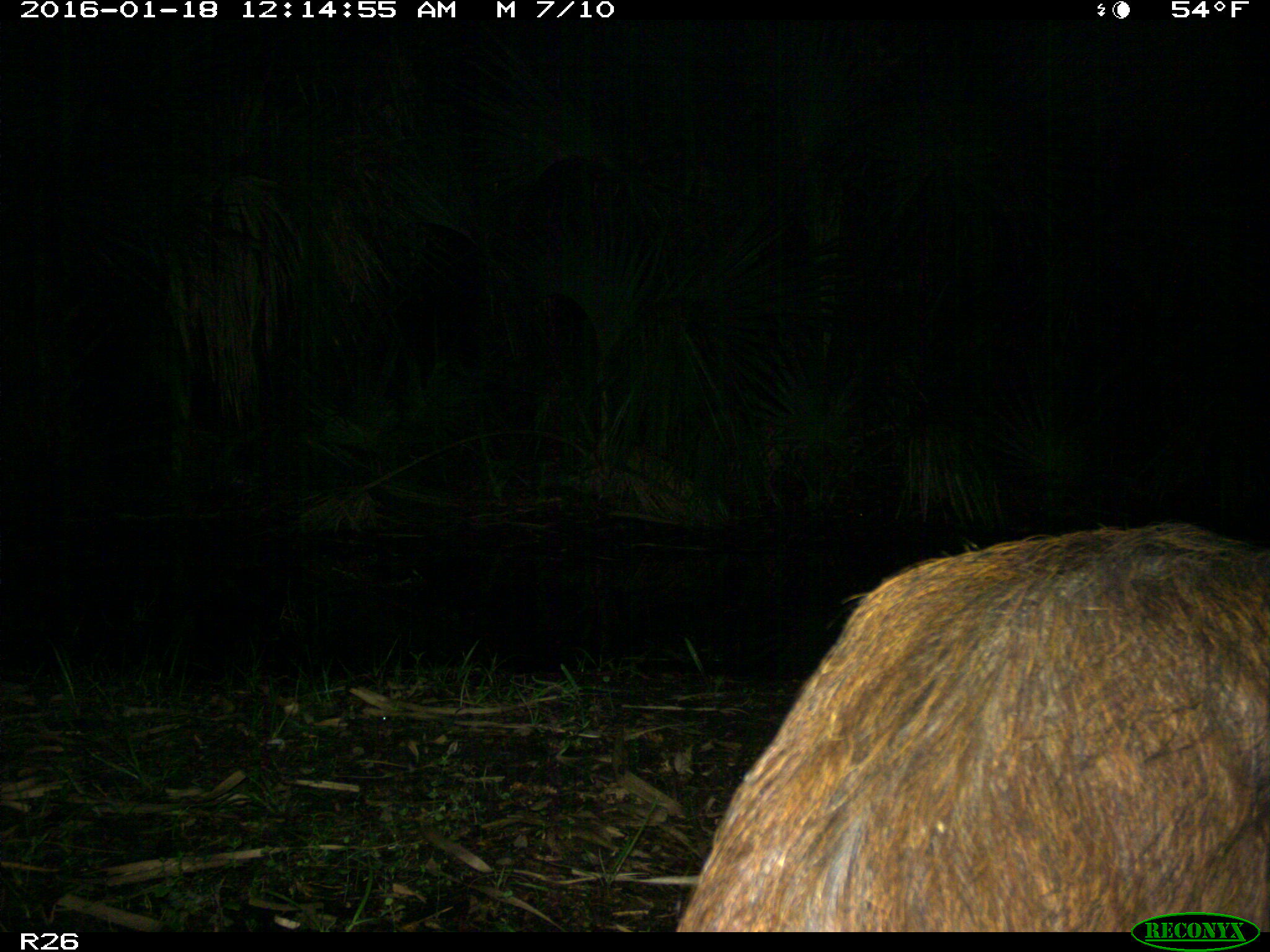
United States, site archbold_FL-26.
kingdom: Animalia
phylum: Chordata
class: Mammalia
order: Artiodactyla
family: Suidae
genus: Sus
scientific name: Sus scrofa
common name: wild boar